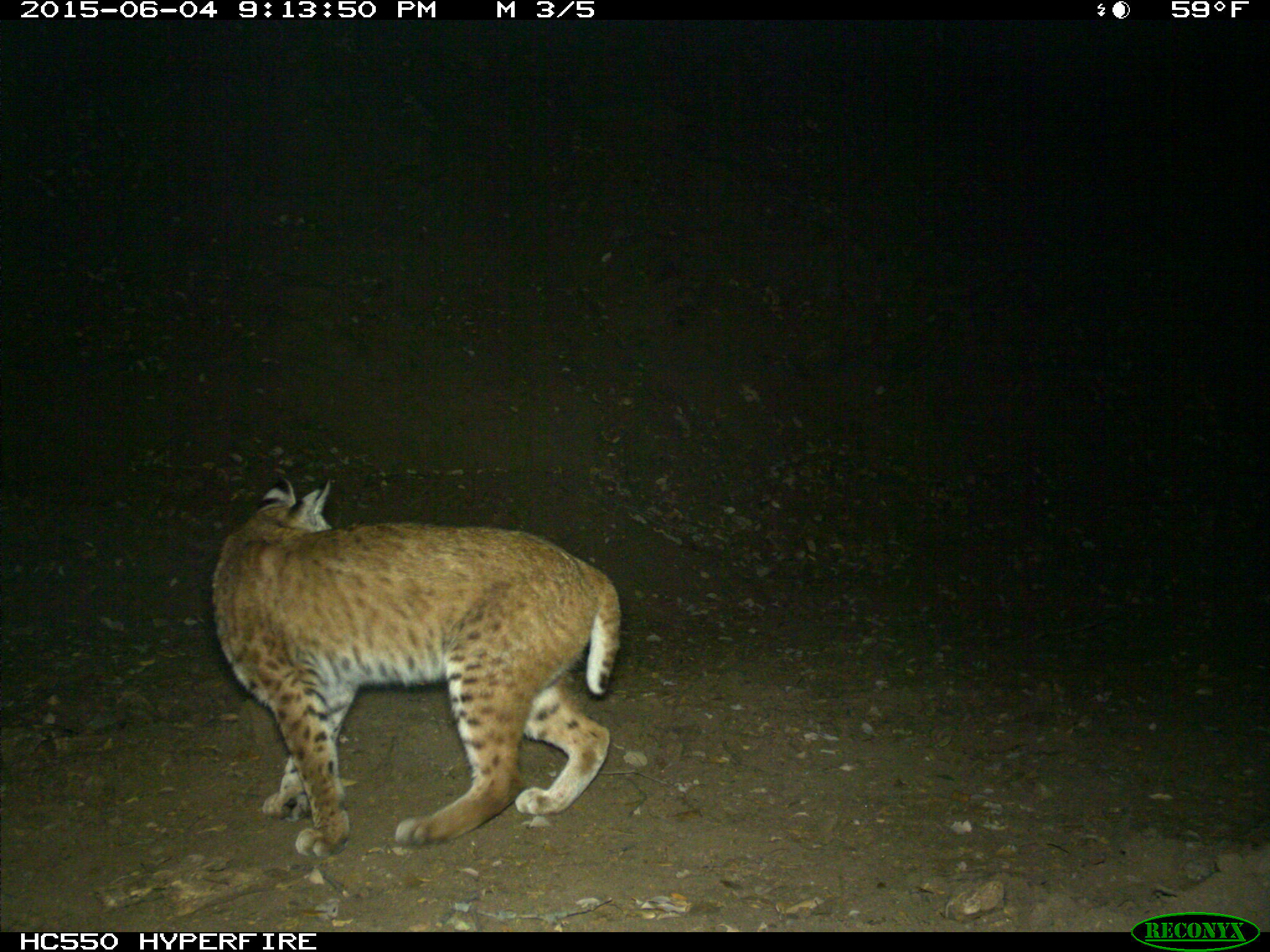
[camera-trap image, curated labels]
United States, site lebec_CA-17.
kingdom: Animalia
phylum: Chordata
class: Mammalia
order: Carnivora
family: Felidae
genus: Lynx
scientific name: Lynx rufus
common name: bobcat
Lynx rufus (bobcat).